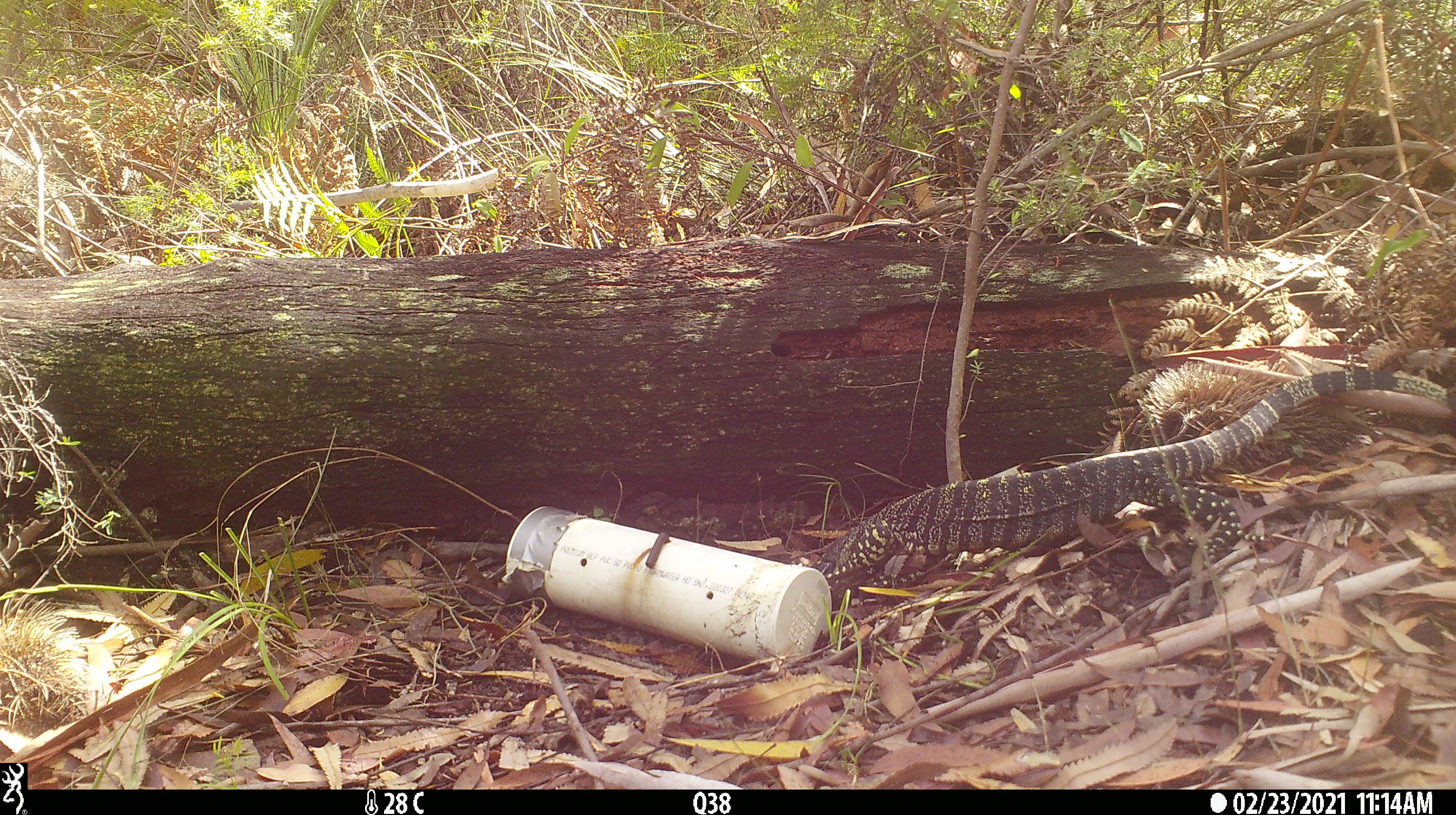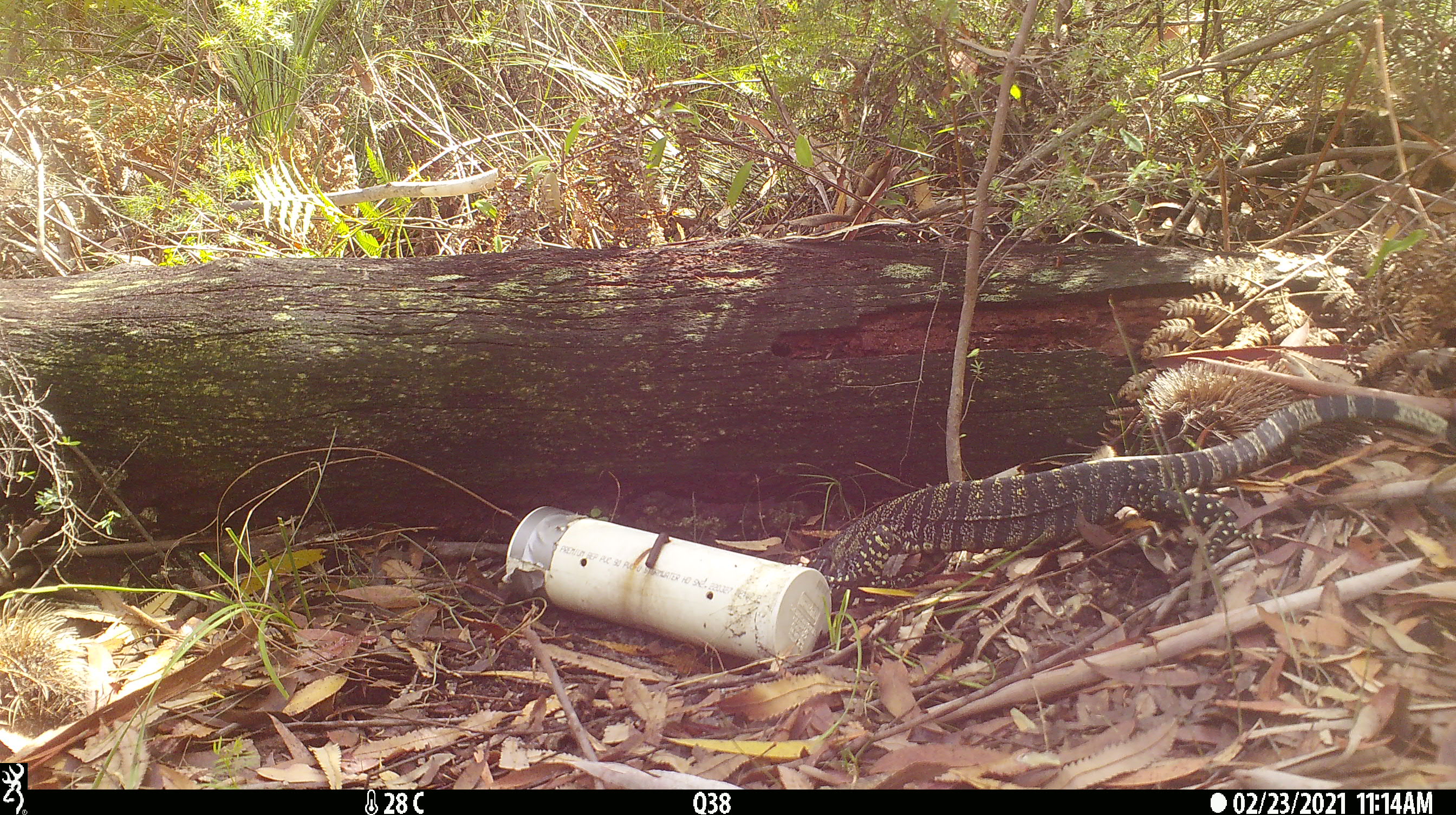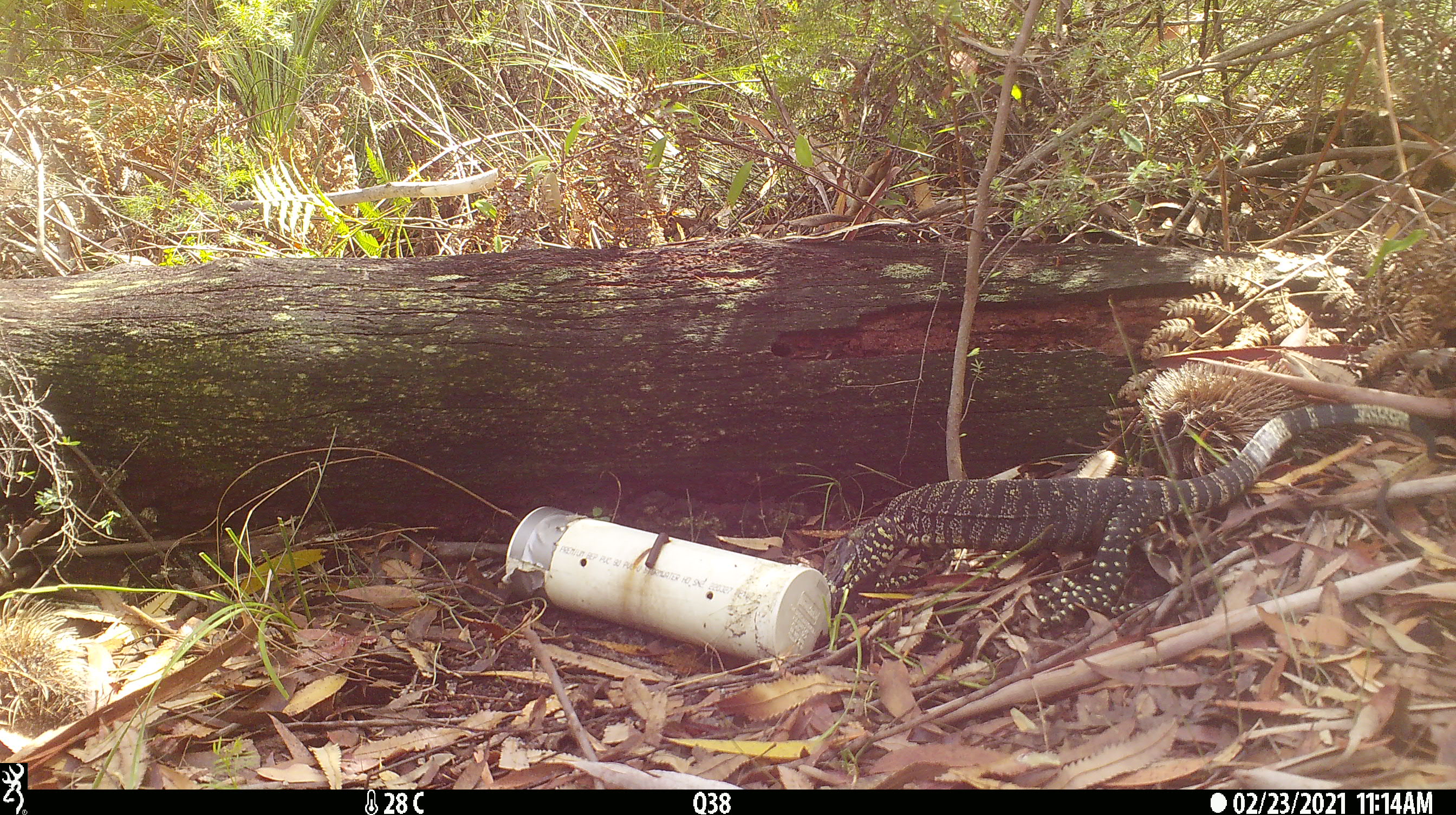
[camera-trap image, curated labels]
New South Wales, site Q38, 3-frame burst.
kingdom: Animalia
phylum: Chordata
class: Reptilia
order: Squamata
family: Varanidae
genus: Varanus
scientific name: Varanus varius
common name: lace monitor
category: goanna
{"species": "goanna (lace monitor) (Varanus varius)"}